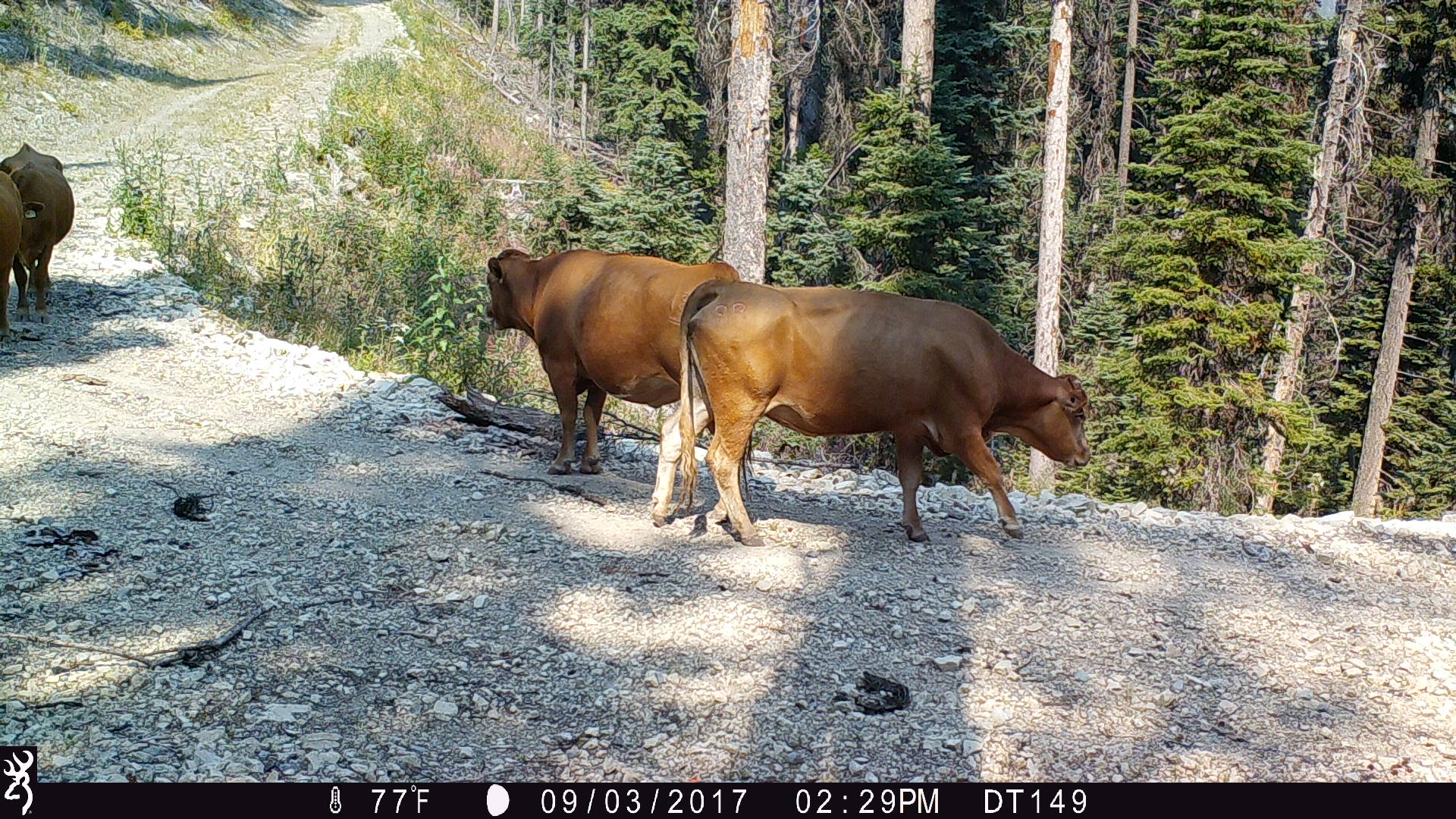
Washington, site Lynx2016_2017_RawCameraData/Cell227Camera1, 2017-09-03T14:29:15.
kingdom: Animalia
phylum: Chordata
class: Mammalia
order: Artiodactyla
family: Bovidae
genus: Bos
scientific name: Bos taurus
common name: domestic cattle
Domestic cattle (Bos taurus). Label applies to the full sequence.